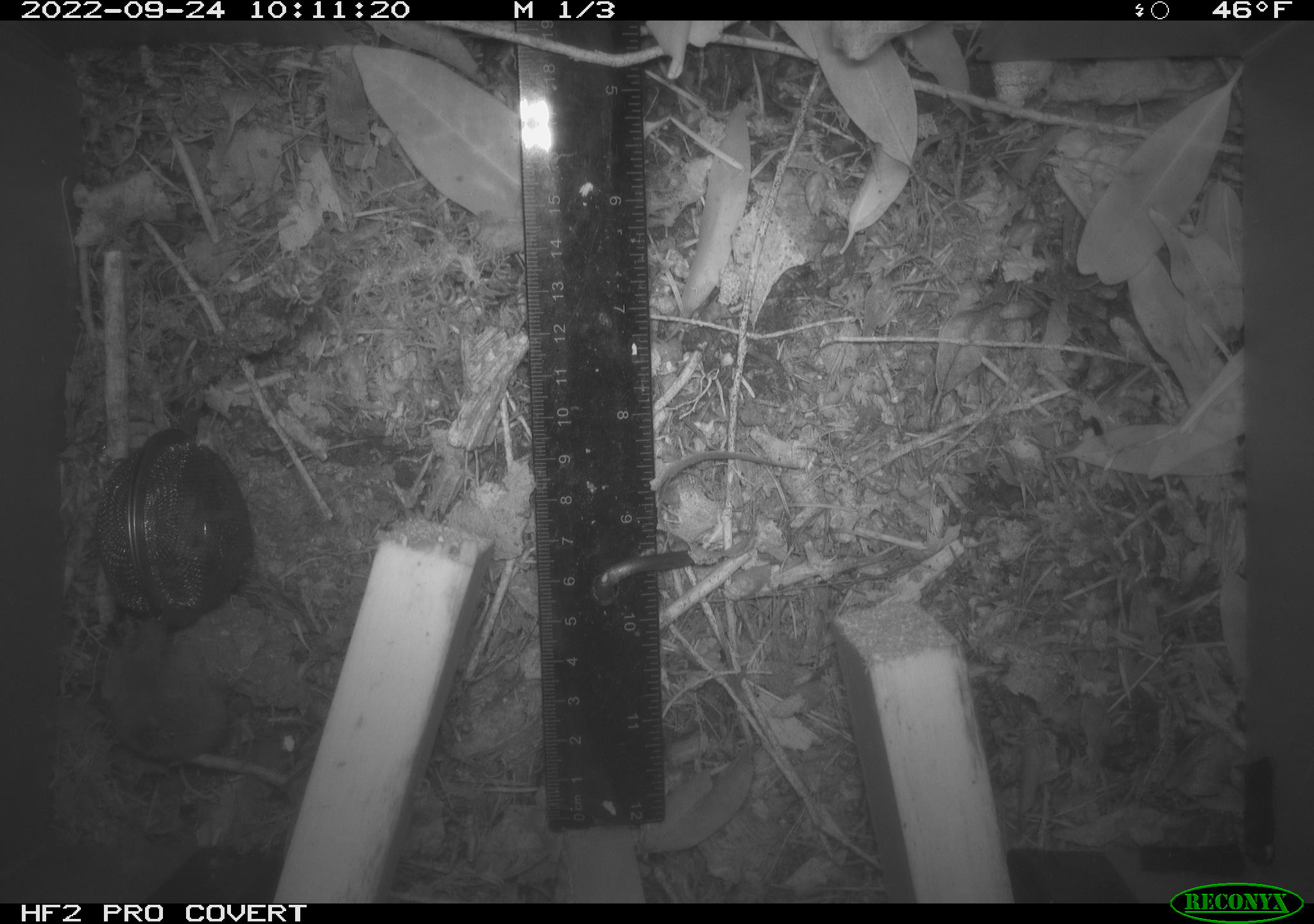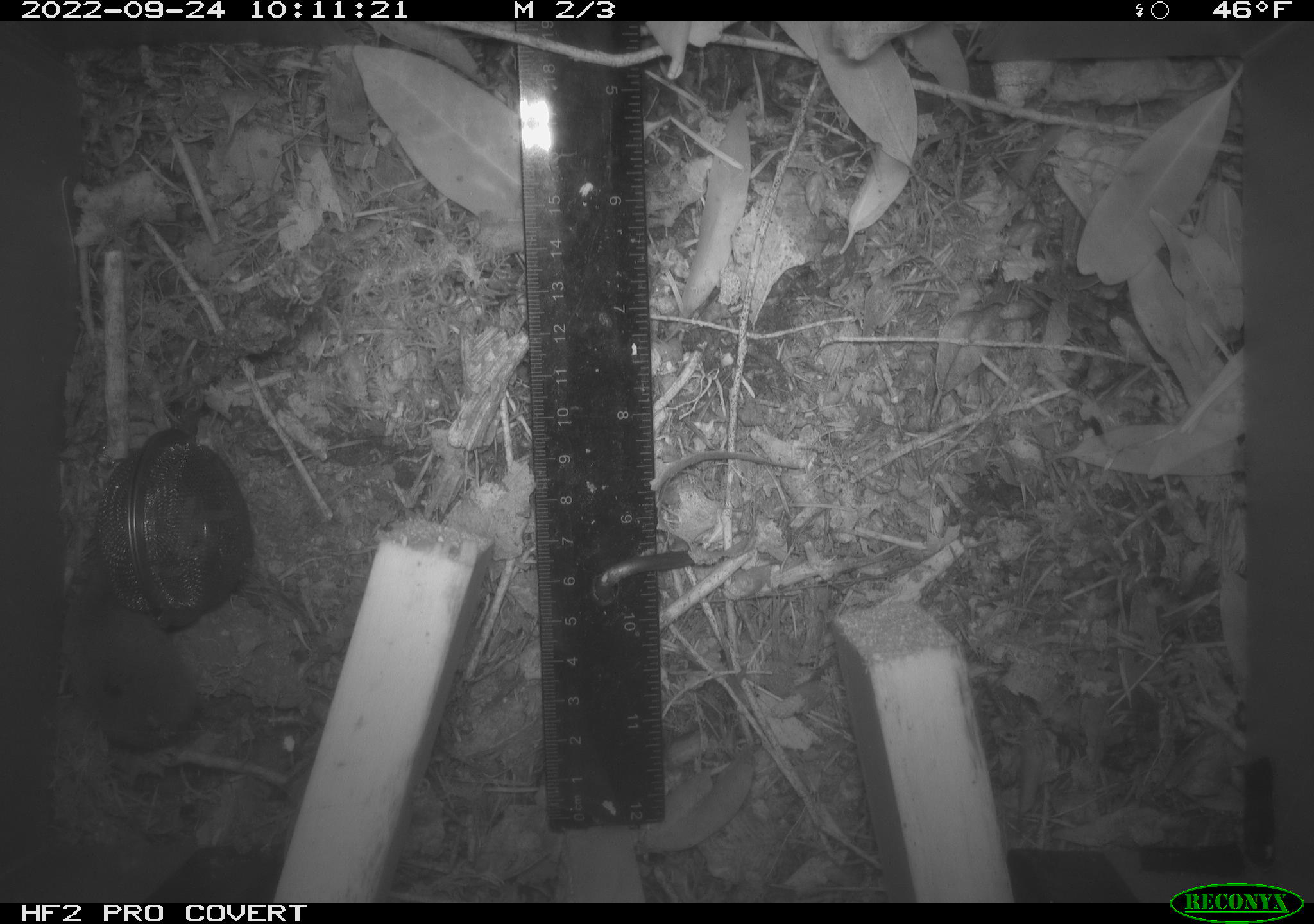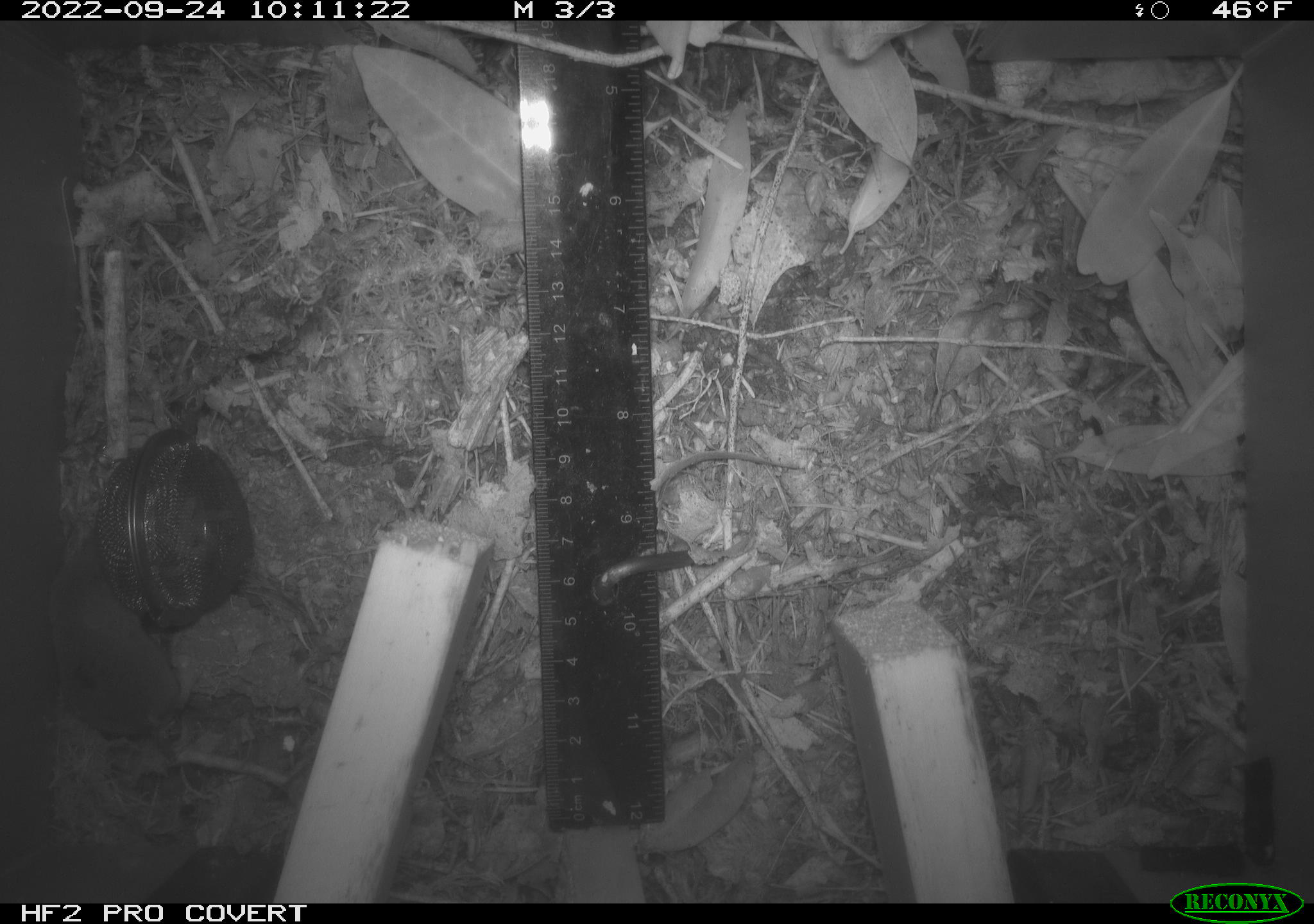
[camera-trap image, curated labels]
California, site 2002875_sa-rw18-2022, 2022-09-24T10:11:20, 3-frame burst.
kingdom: Animalia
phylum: Chordata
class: Mammalia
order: Eulipotyphla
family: Soricidae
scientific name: Soricidae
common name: shrews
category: soricidae family